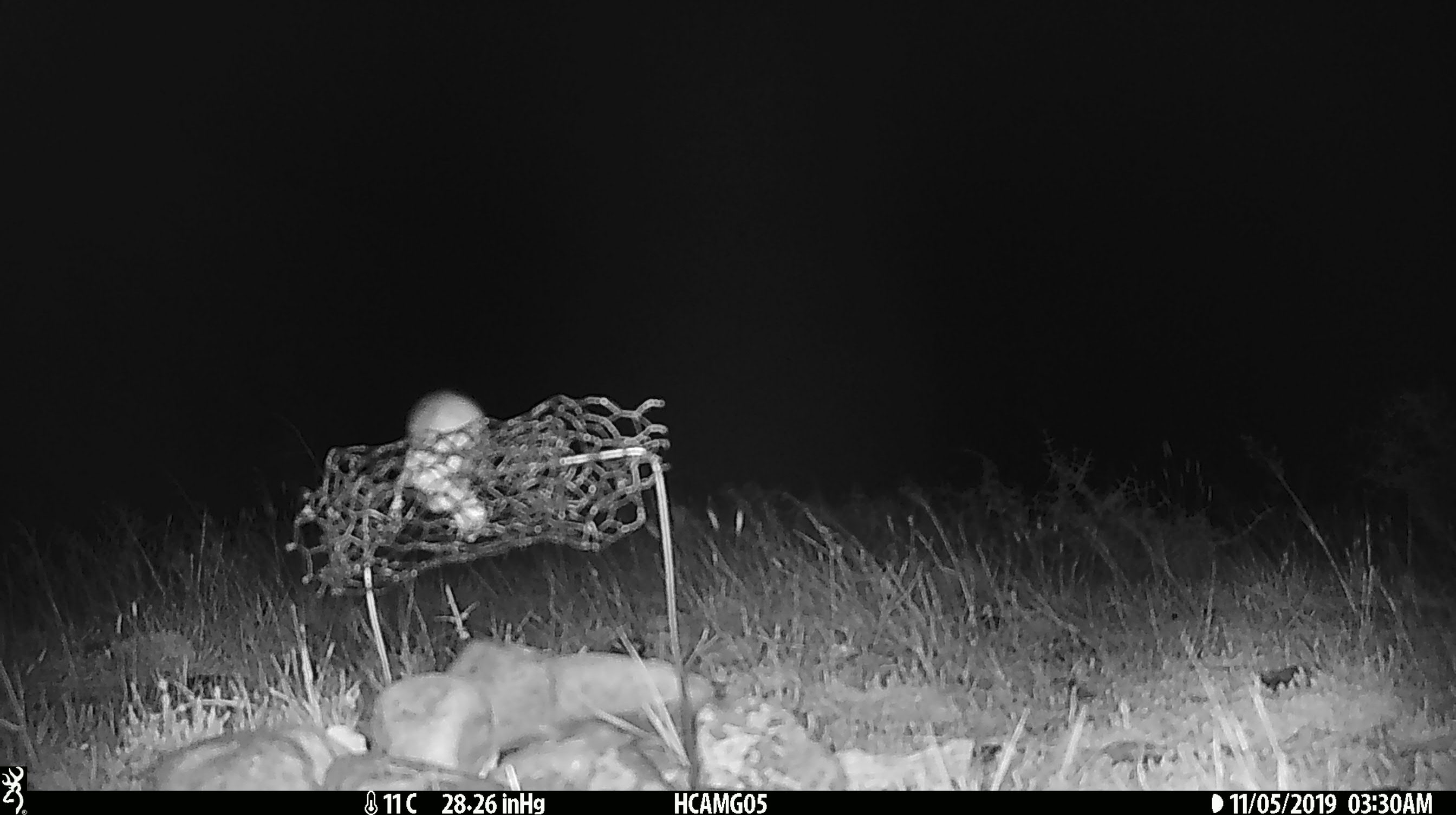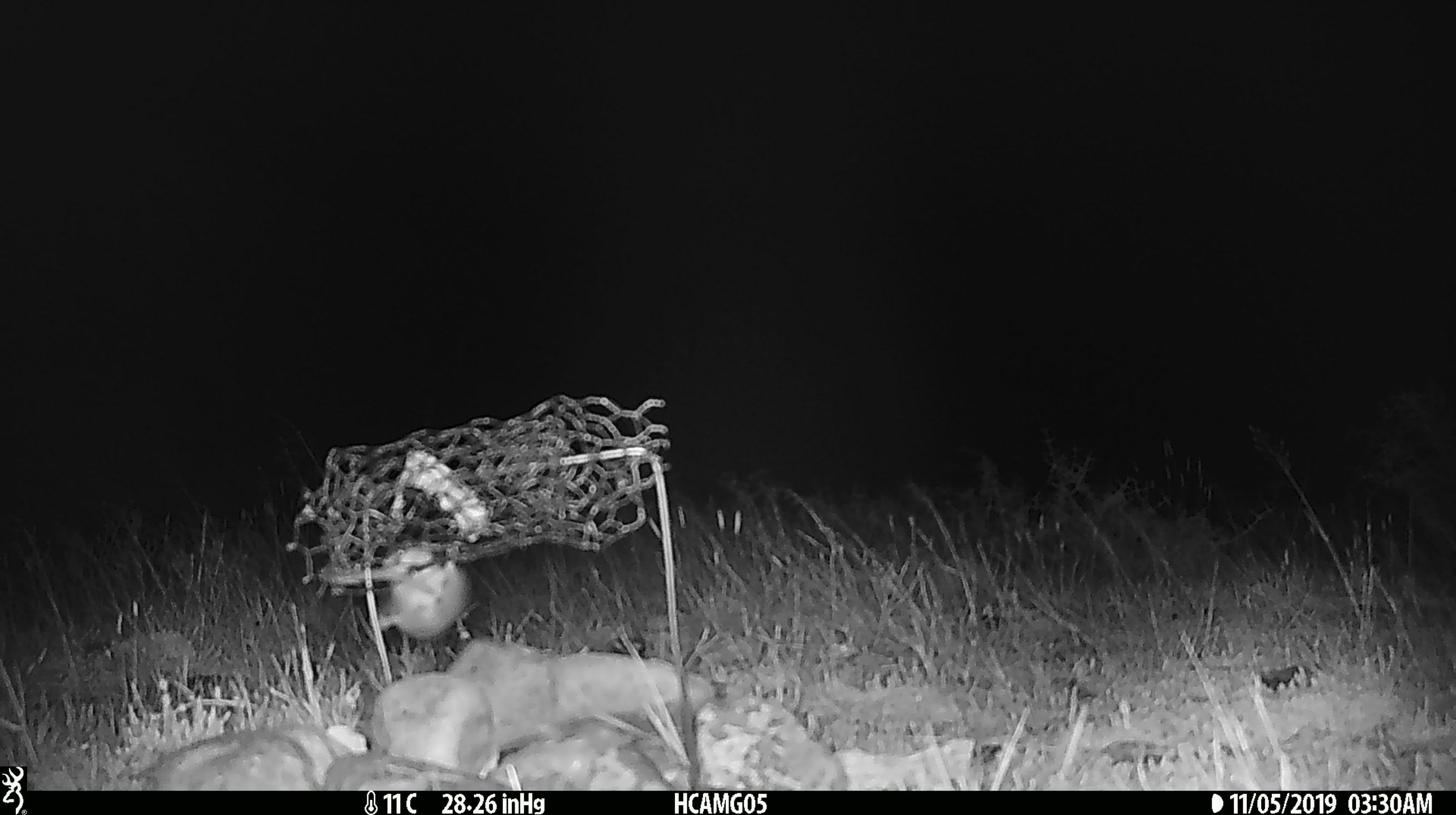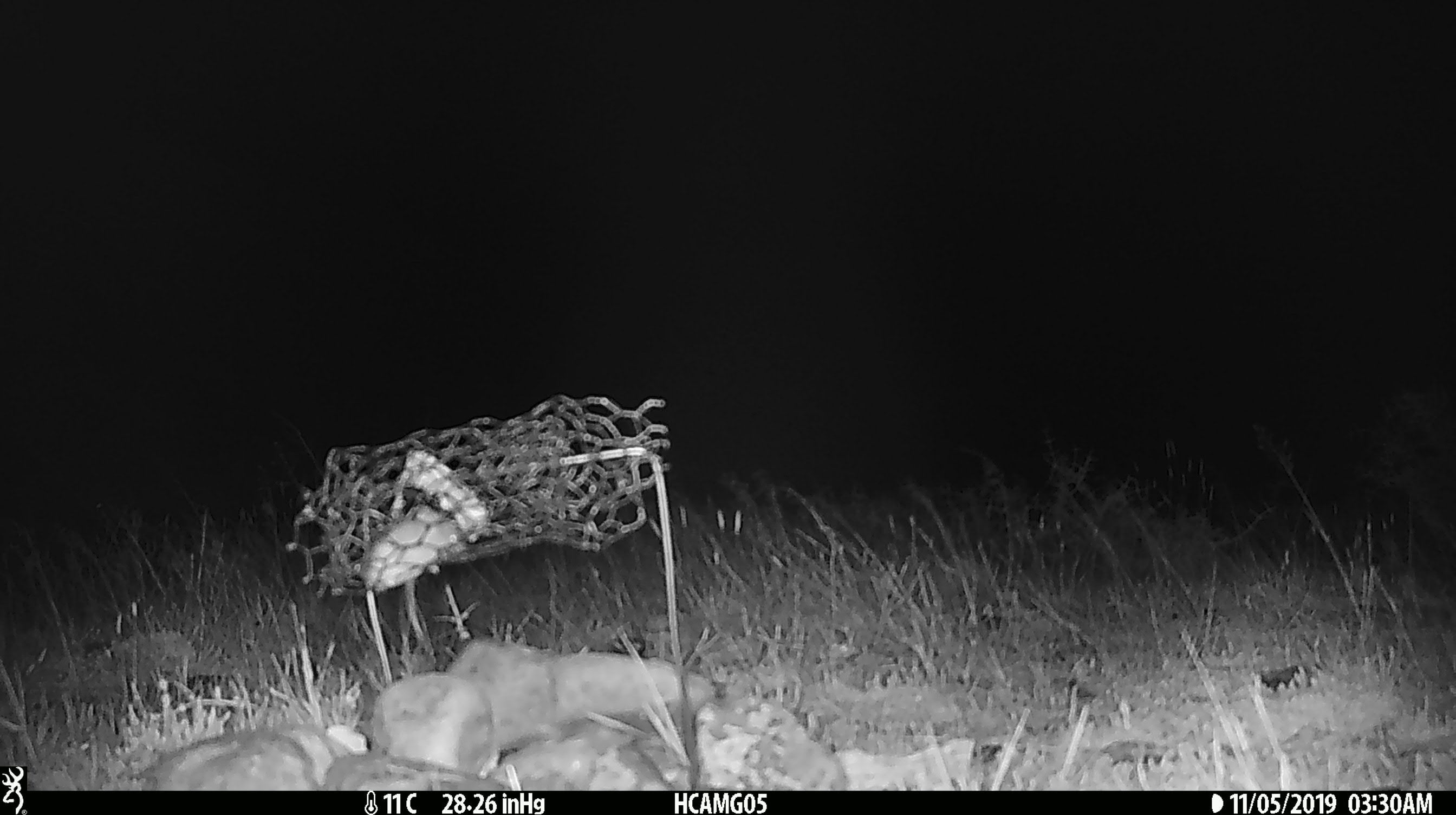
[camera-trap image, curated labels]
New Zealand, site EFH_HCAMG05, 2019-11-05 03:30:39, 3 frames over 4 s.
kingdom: Animalia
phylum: Chordata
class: Mammalia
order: Rodentia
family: Muridae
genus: Mus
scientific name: Mus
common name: mouse